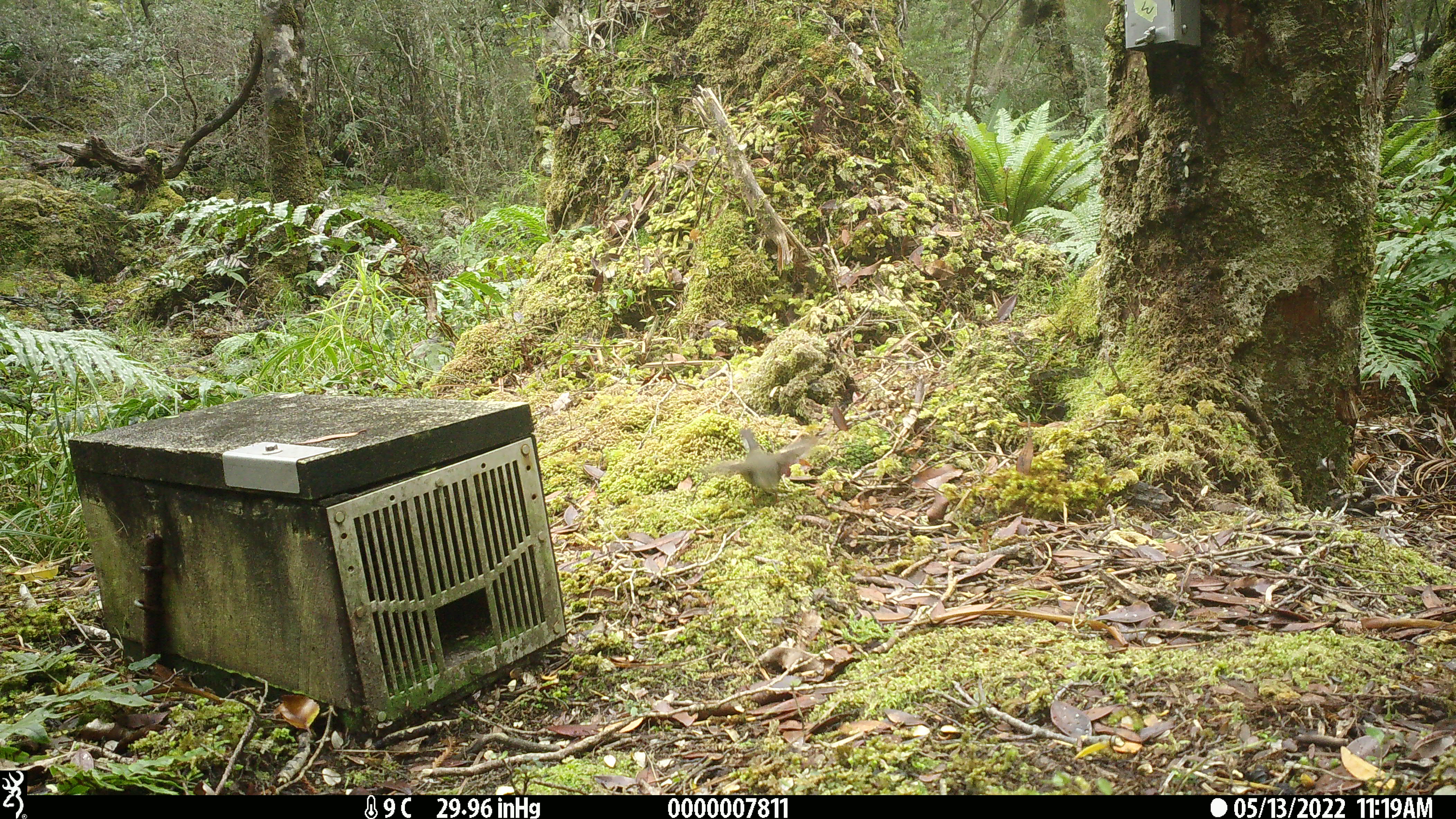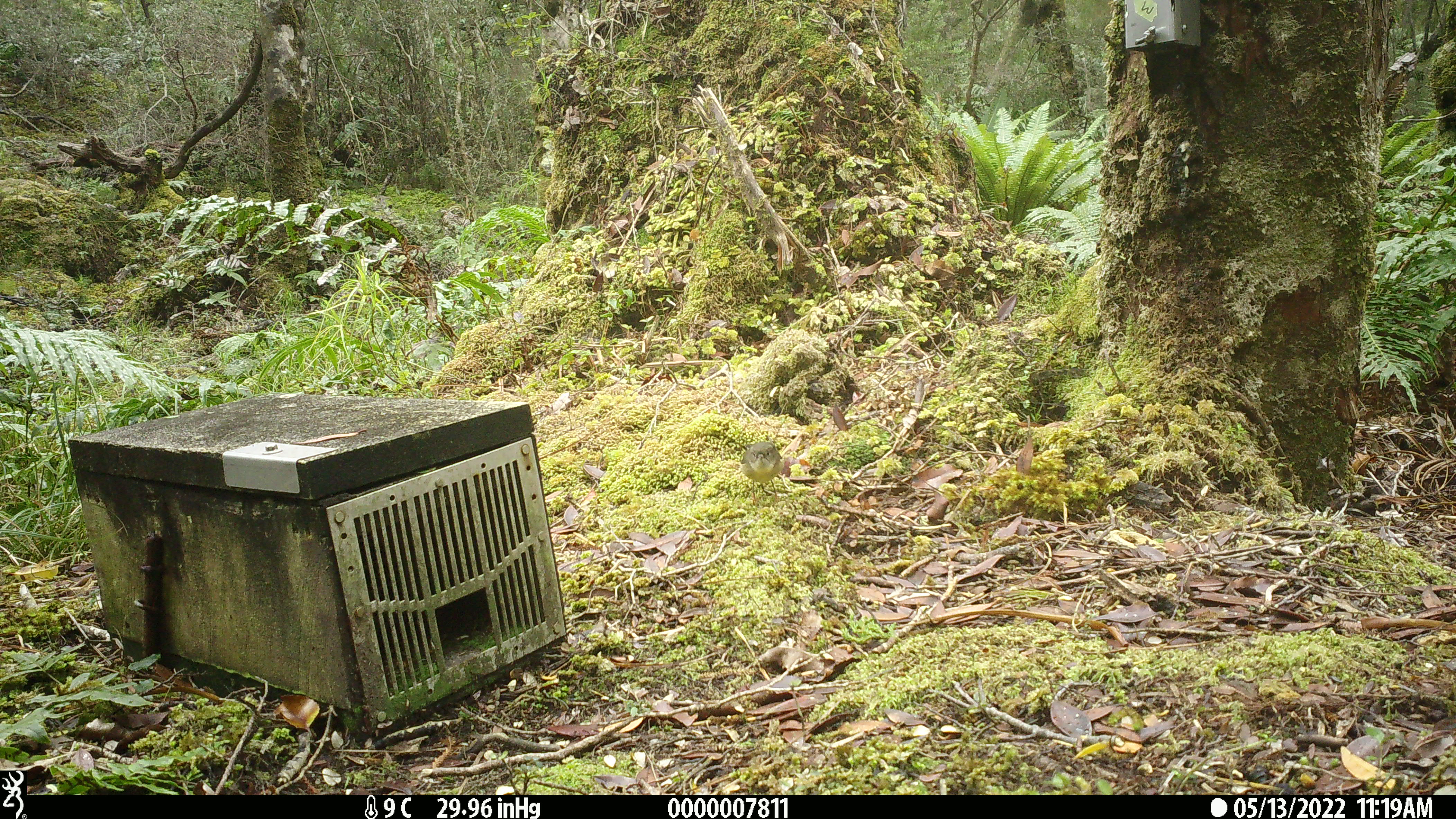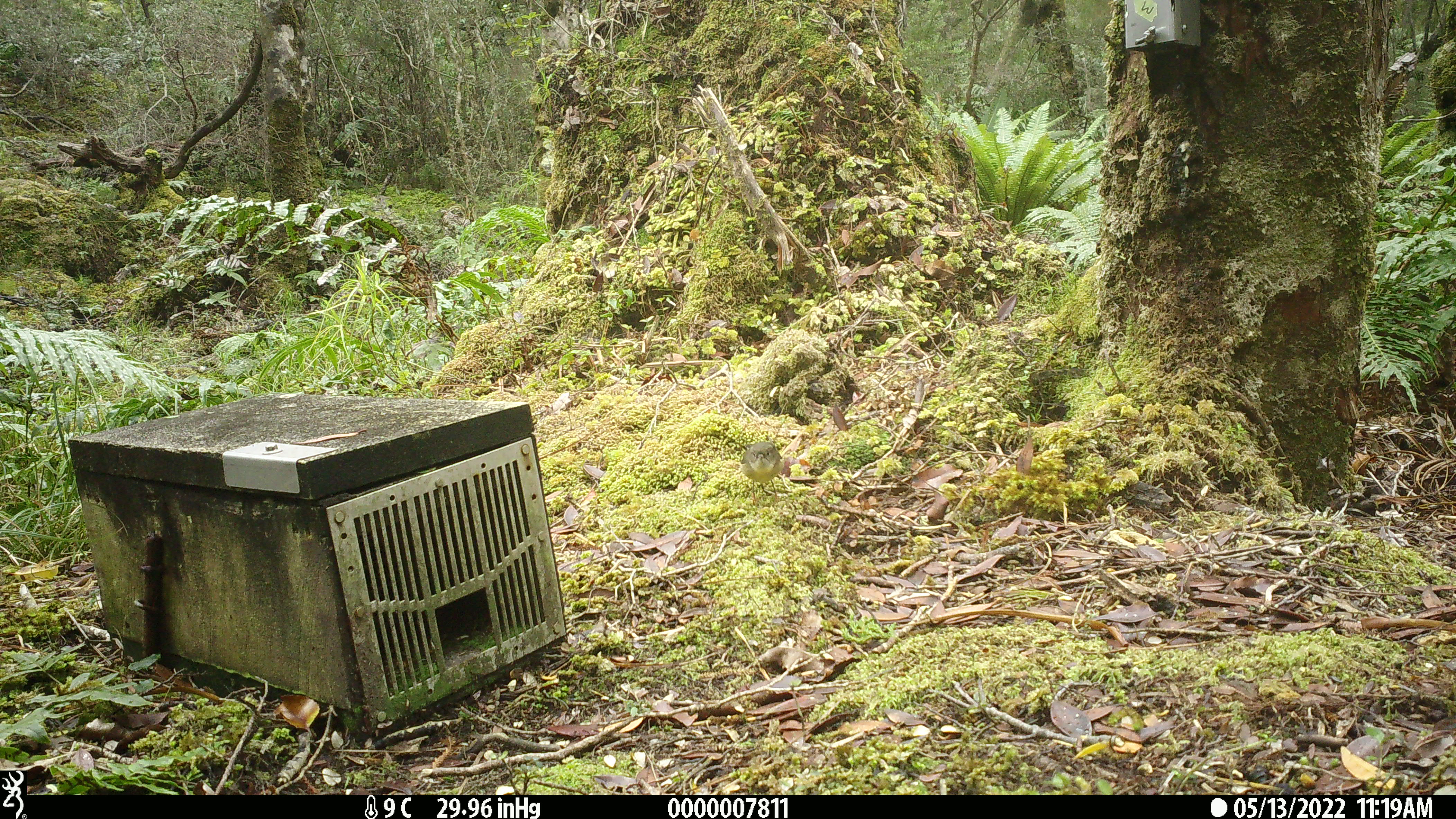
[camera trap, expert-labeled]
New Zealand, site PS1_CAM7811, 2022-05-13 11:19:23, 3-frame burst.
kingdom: Animalia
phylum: Chordata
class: Aves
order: Passeriformes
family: Petroicidae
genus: Petroica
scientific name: Petroica macrocephala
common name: tomtit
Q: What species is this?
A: Tomtit (Petroica macrocephala).